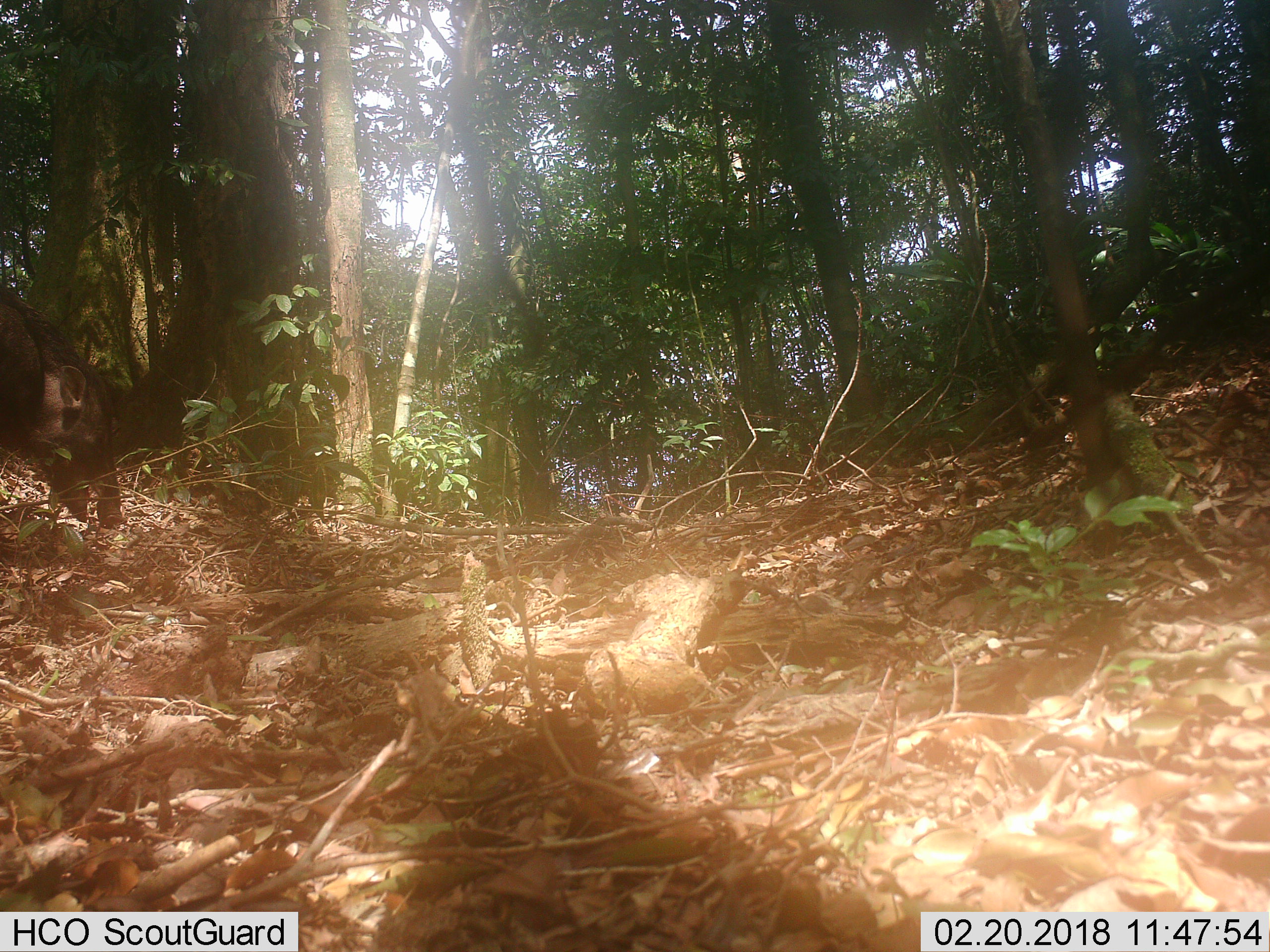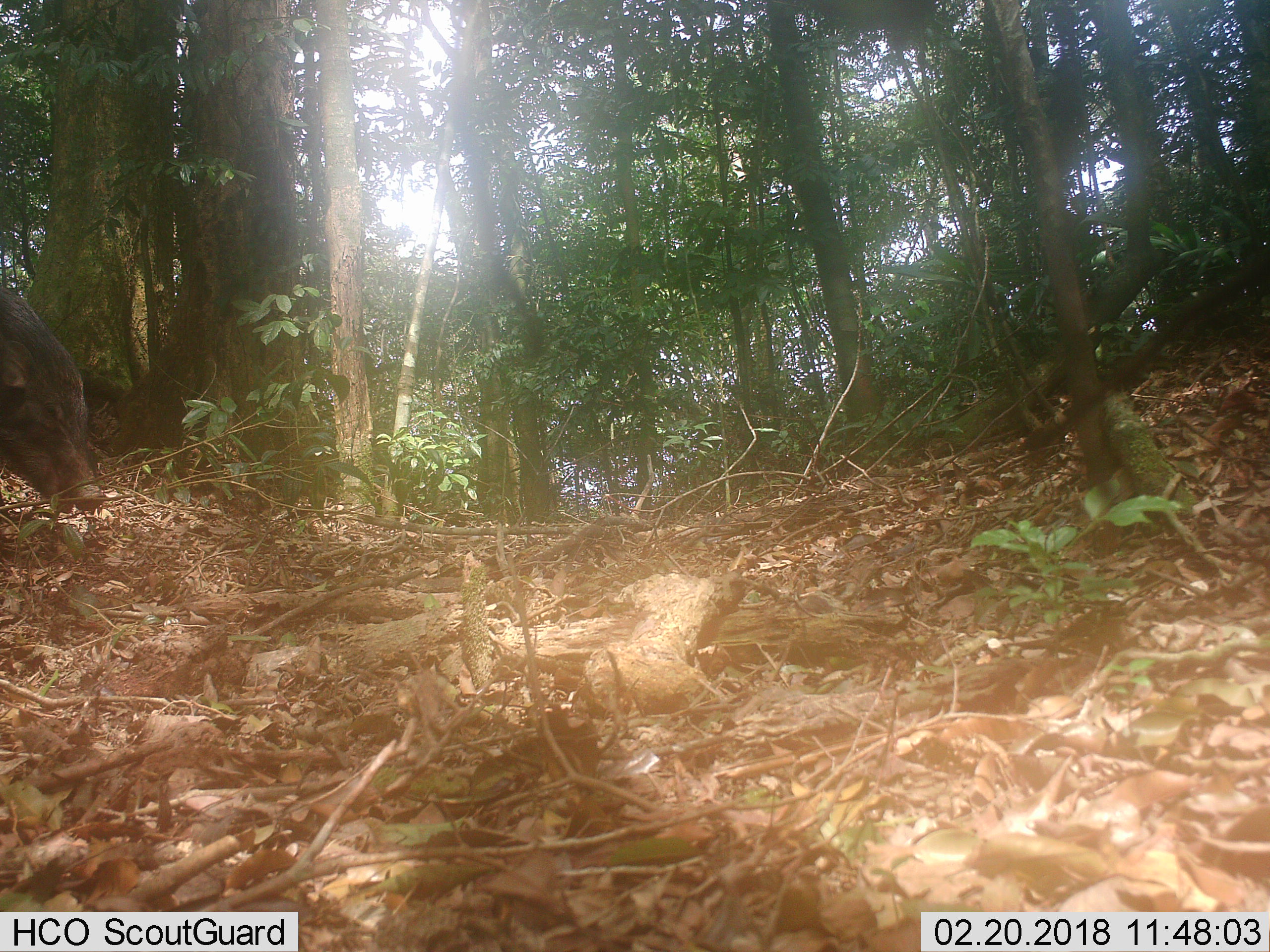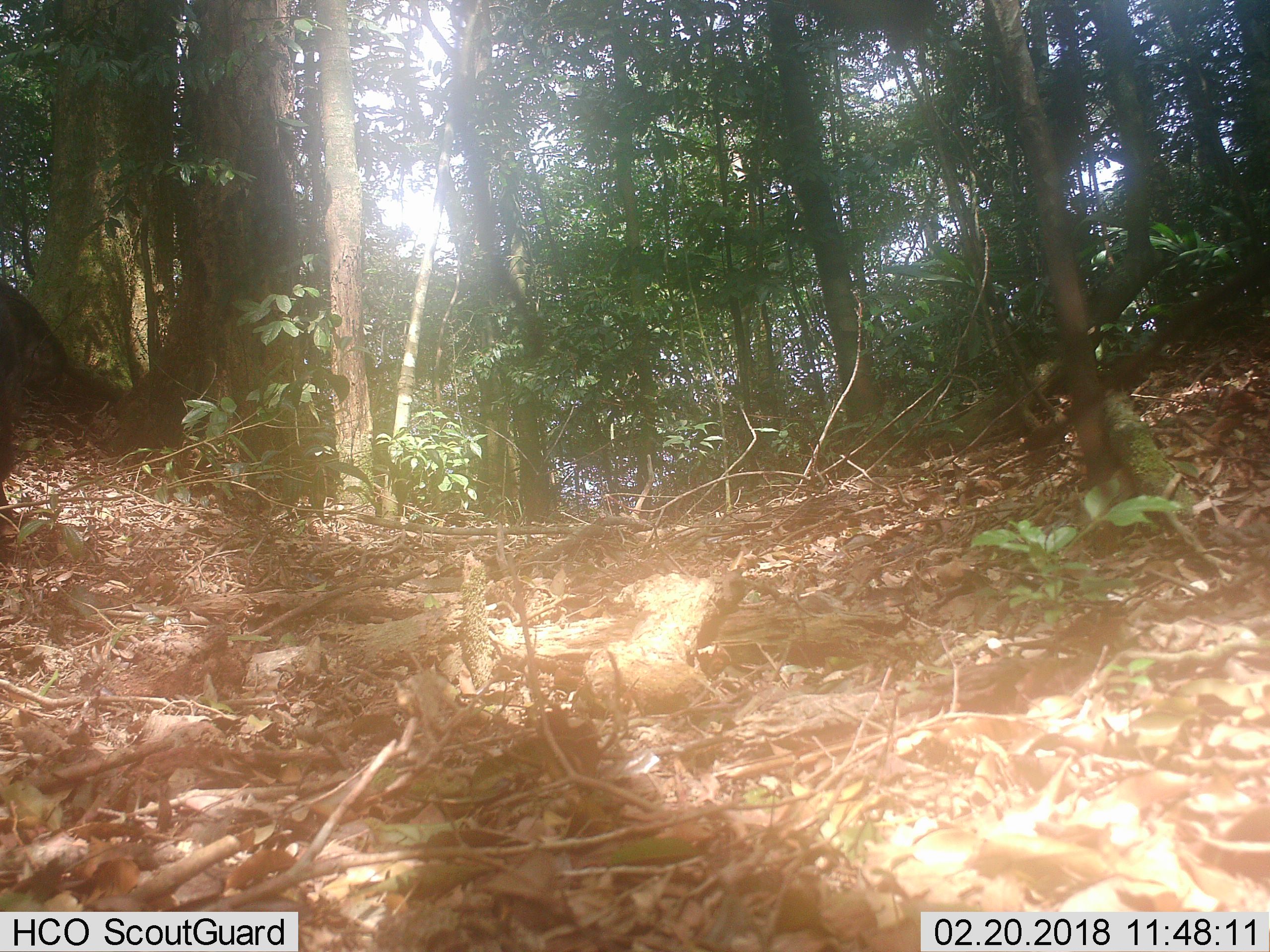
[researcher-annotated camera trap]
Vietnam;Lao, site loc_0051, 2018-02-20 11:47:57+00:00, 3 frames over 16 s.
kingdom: Animalia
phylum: Chordata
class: Mammalia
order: Artiodactyla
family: Suidae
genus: Sus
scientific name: Sus scrofa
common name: eurasian wild pig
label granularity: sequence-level